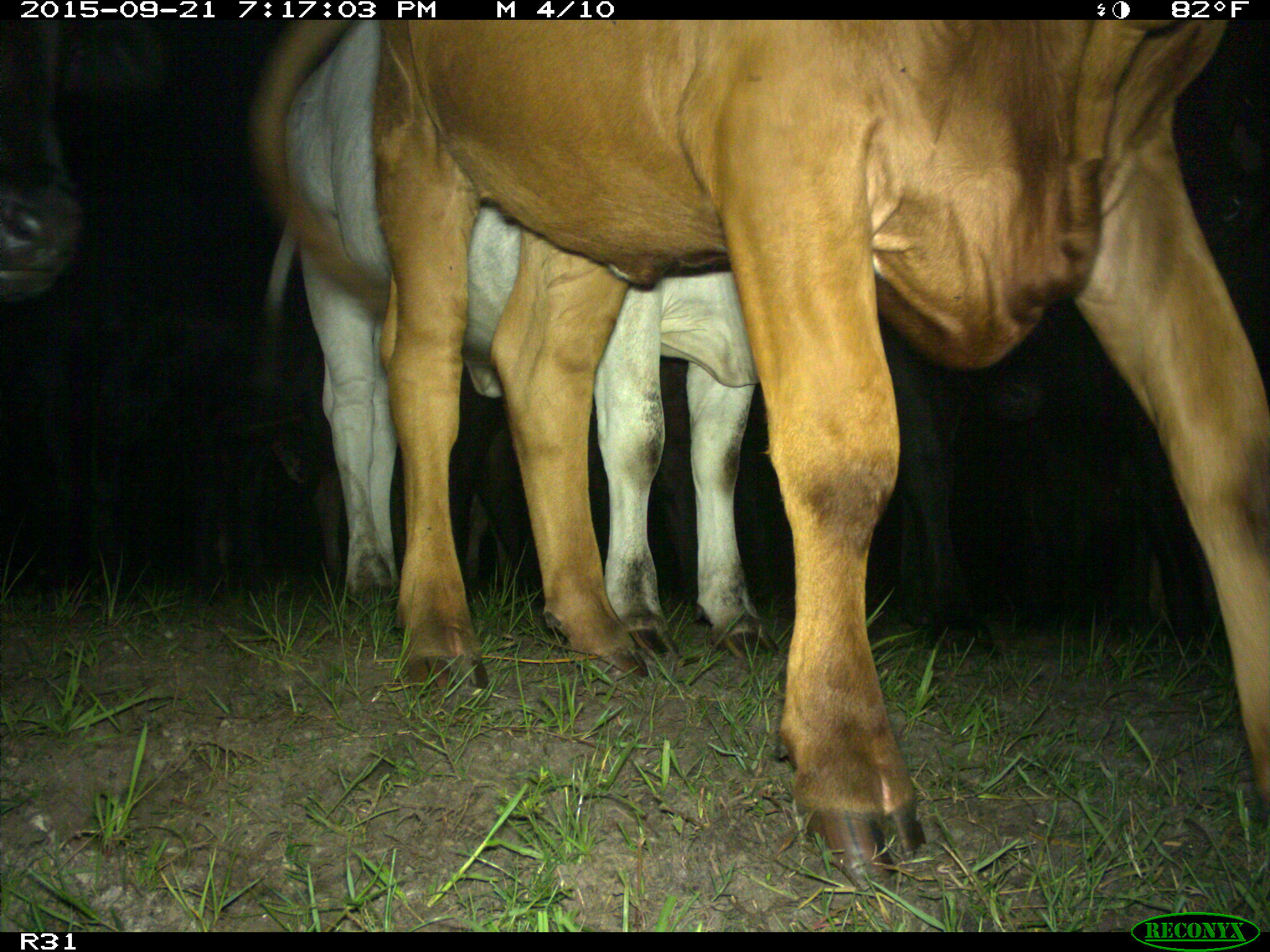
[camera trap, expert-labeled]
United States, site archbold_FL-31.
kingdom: Animalia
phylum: Chordata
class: Mammalia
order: Artiodactyla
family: Bovidae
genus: Bos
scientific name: Bos taurus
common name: domestic cow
Bos taurus (domestic cow).